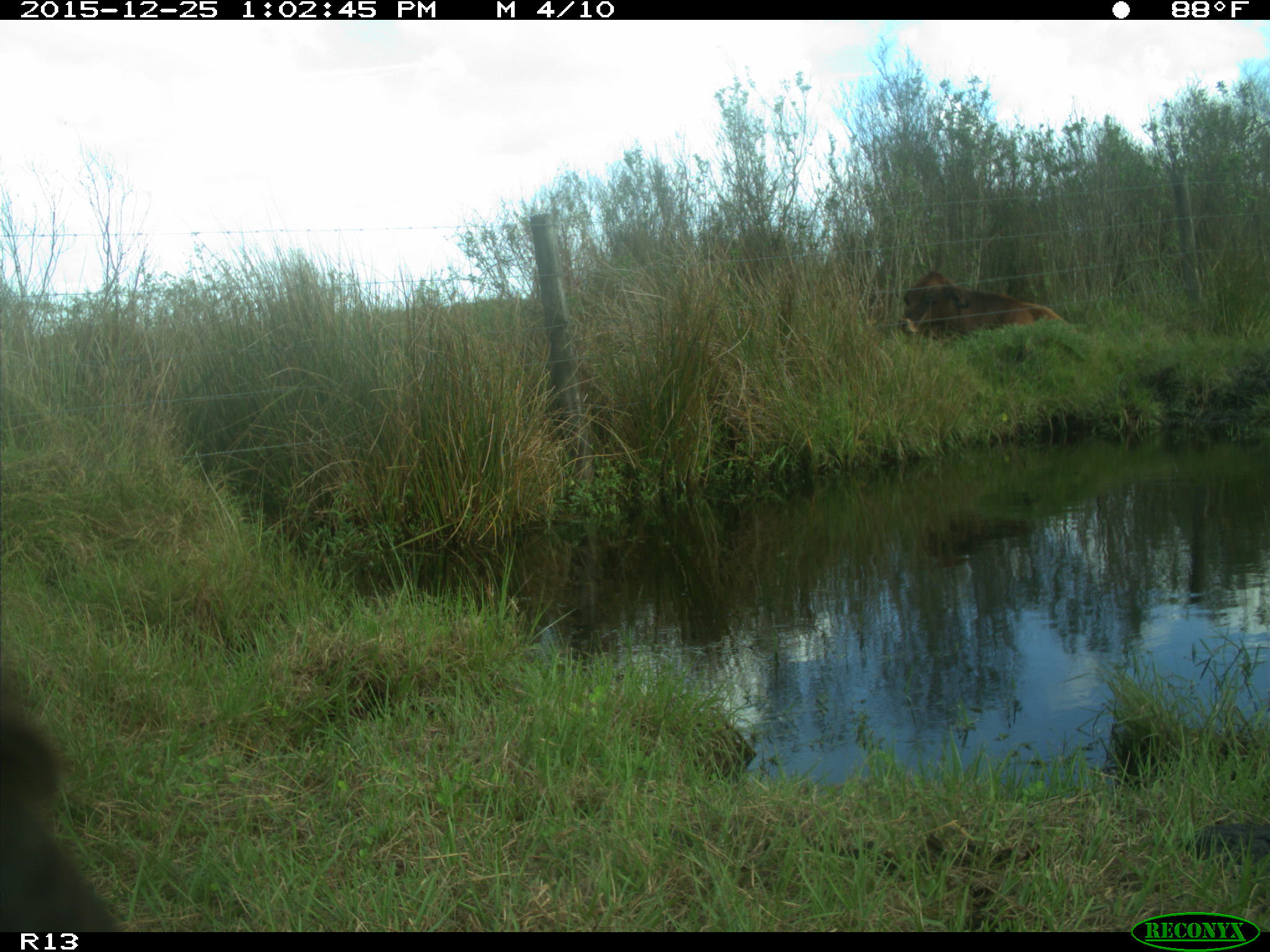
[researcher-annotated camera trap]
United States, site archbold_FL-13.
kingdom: Animalia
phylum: Chordata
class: Mammalia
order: Artiodactyla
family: Bovidae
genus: Bos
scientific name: Bos taurus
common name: domestic cow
Bos taurus (domestic cow).